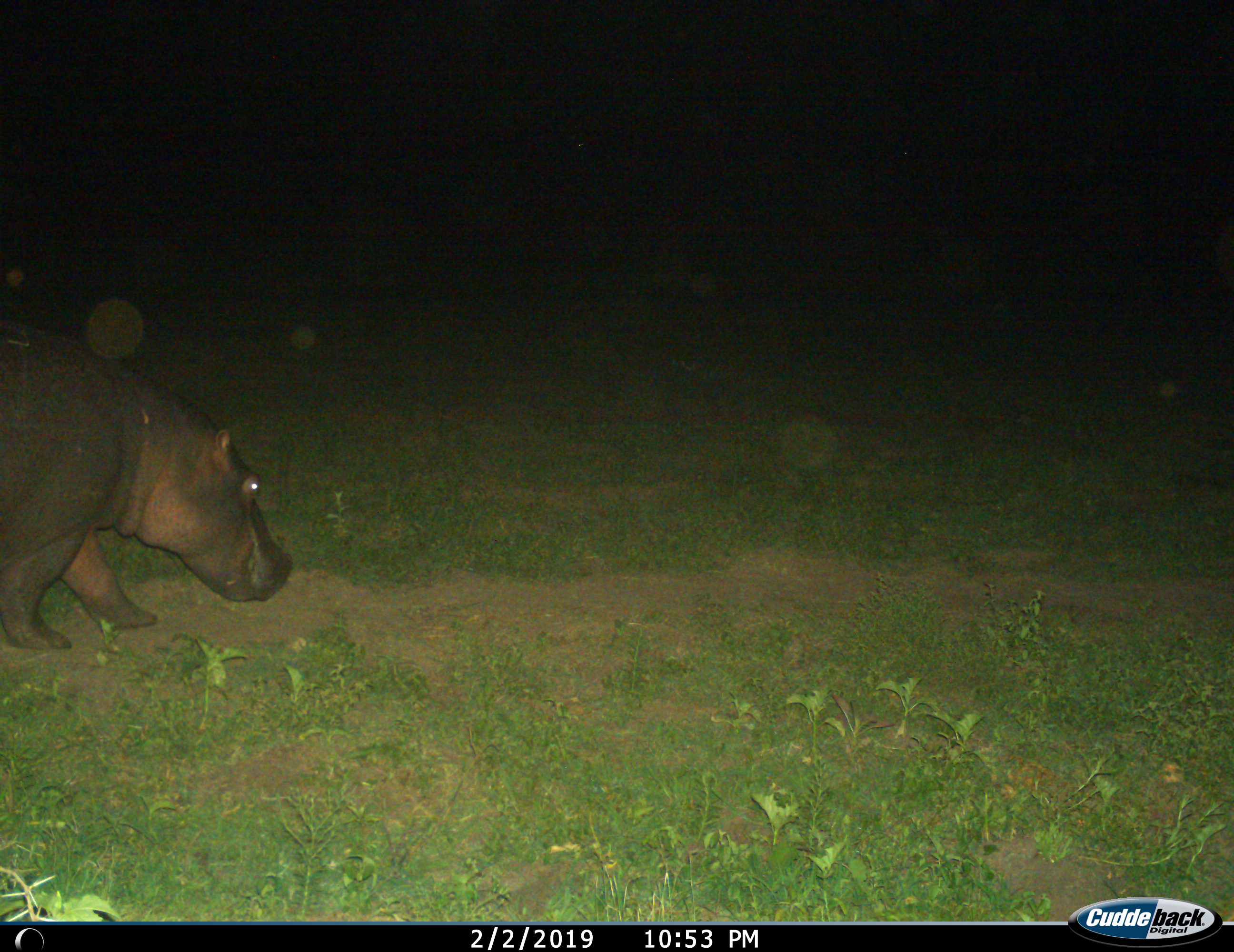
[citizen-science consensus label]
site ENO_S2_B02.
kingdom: Animalia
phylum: Chordata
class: Mammalia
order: Artiodactyla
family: Hippopotamidae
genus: Hippopotamus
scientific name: Hippopotamus amphibius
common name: hippopotamus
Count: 1.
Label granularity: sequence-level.